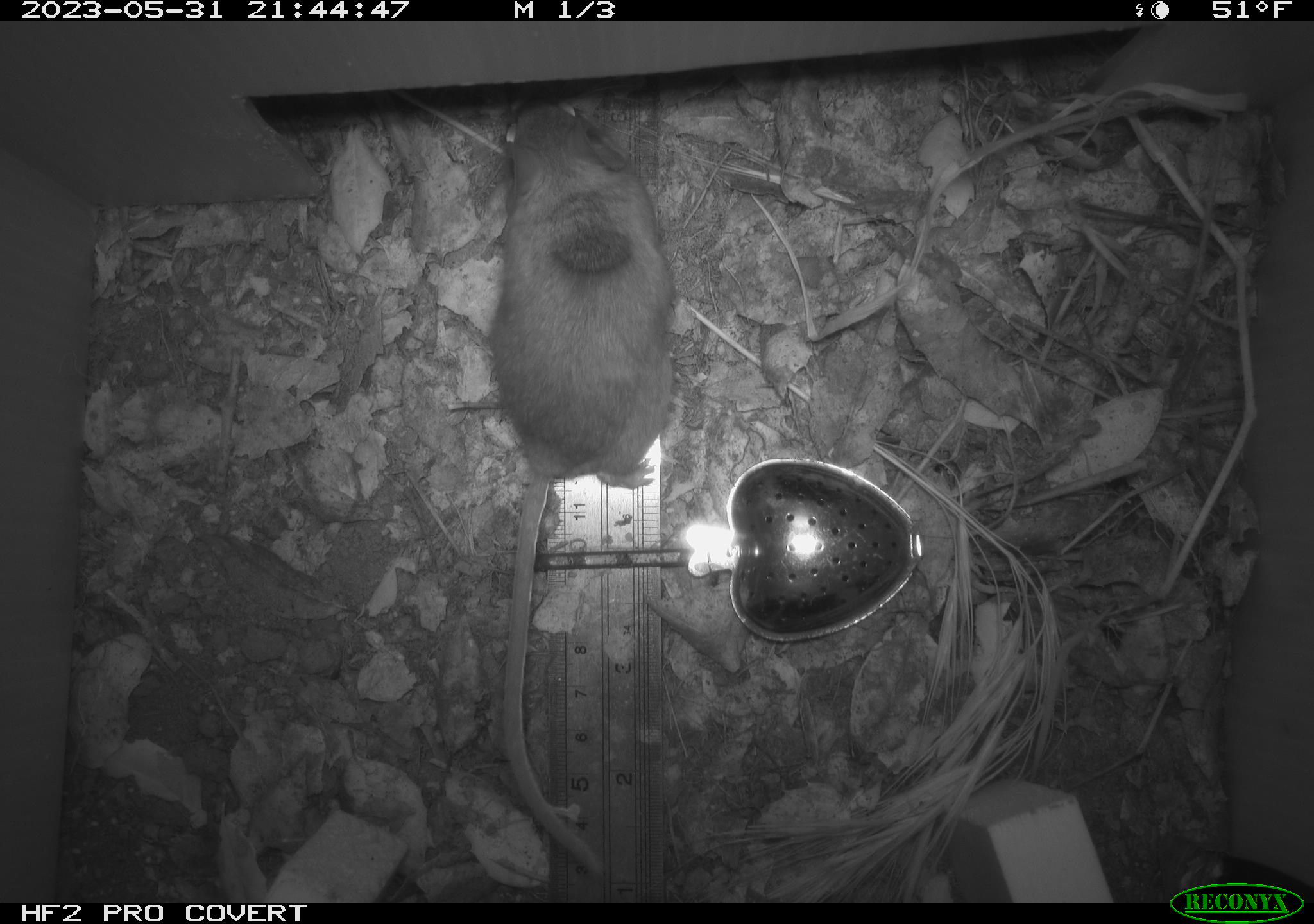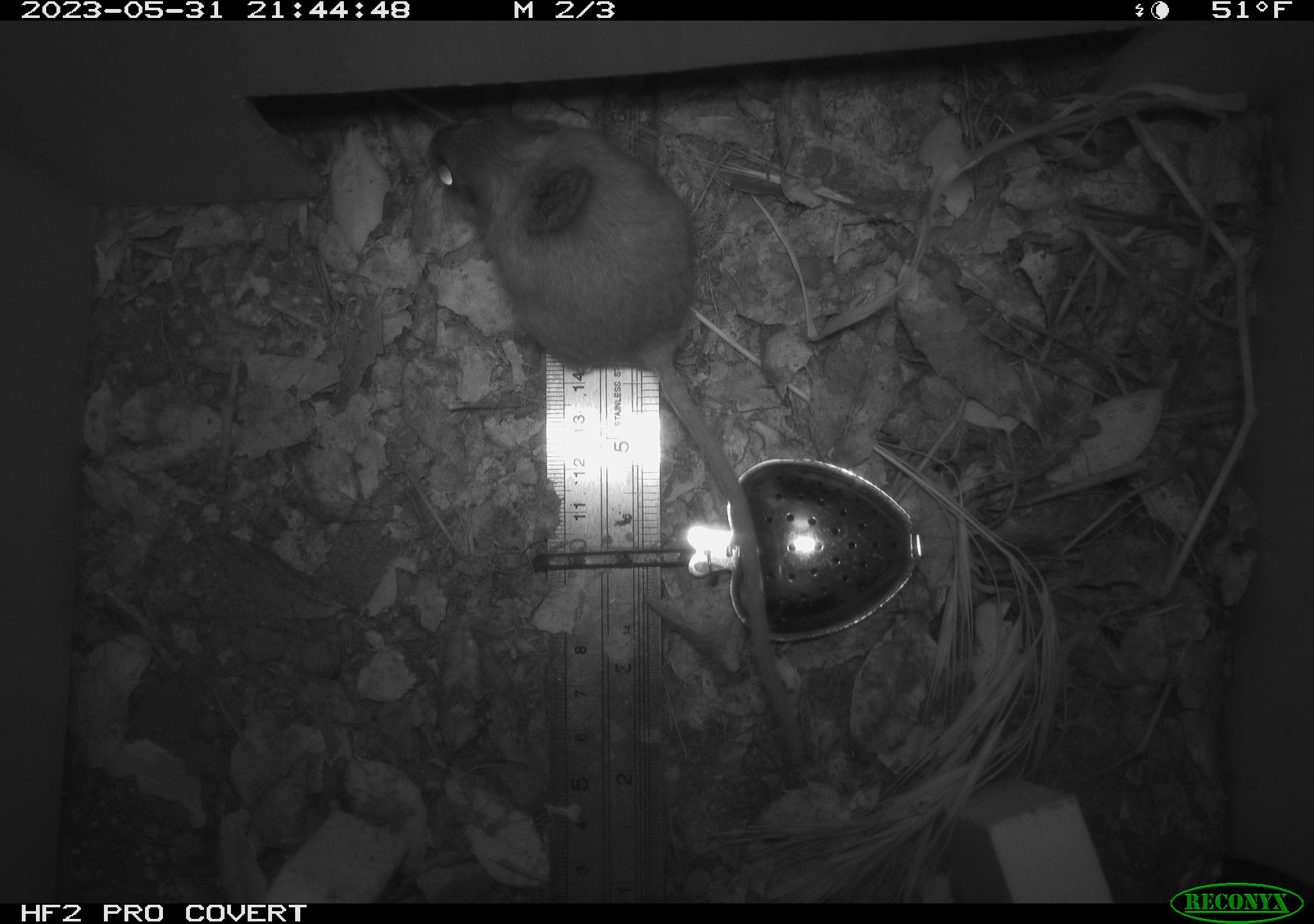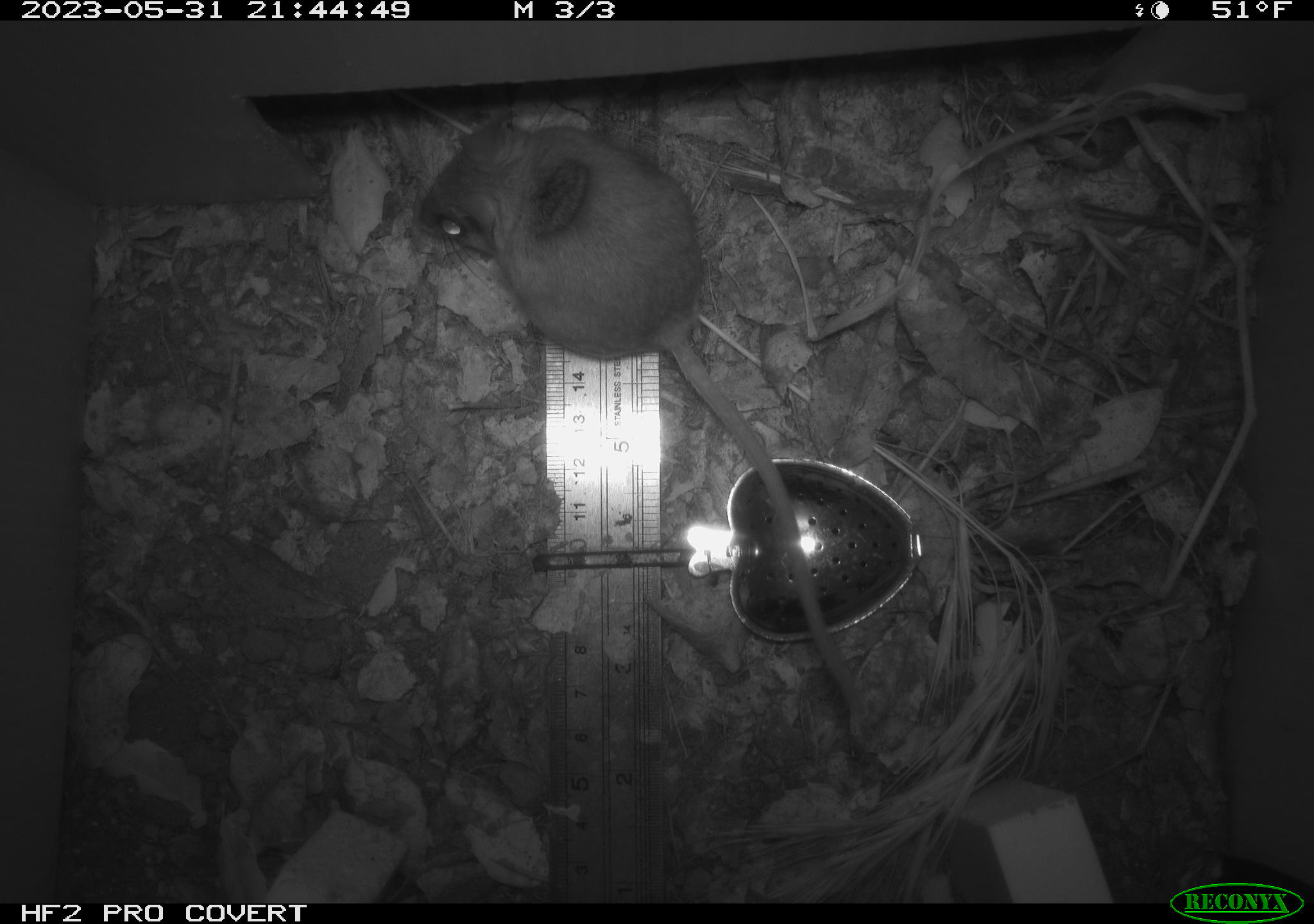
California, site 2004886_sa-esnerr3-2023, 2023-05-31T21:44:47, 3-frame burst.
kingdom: Animalia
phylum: Chordata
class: Mammalia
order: Rodentia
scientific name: Rodentia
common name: mouse species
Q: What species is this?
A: Mouse species (Rodentia).